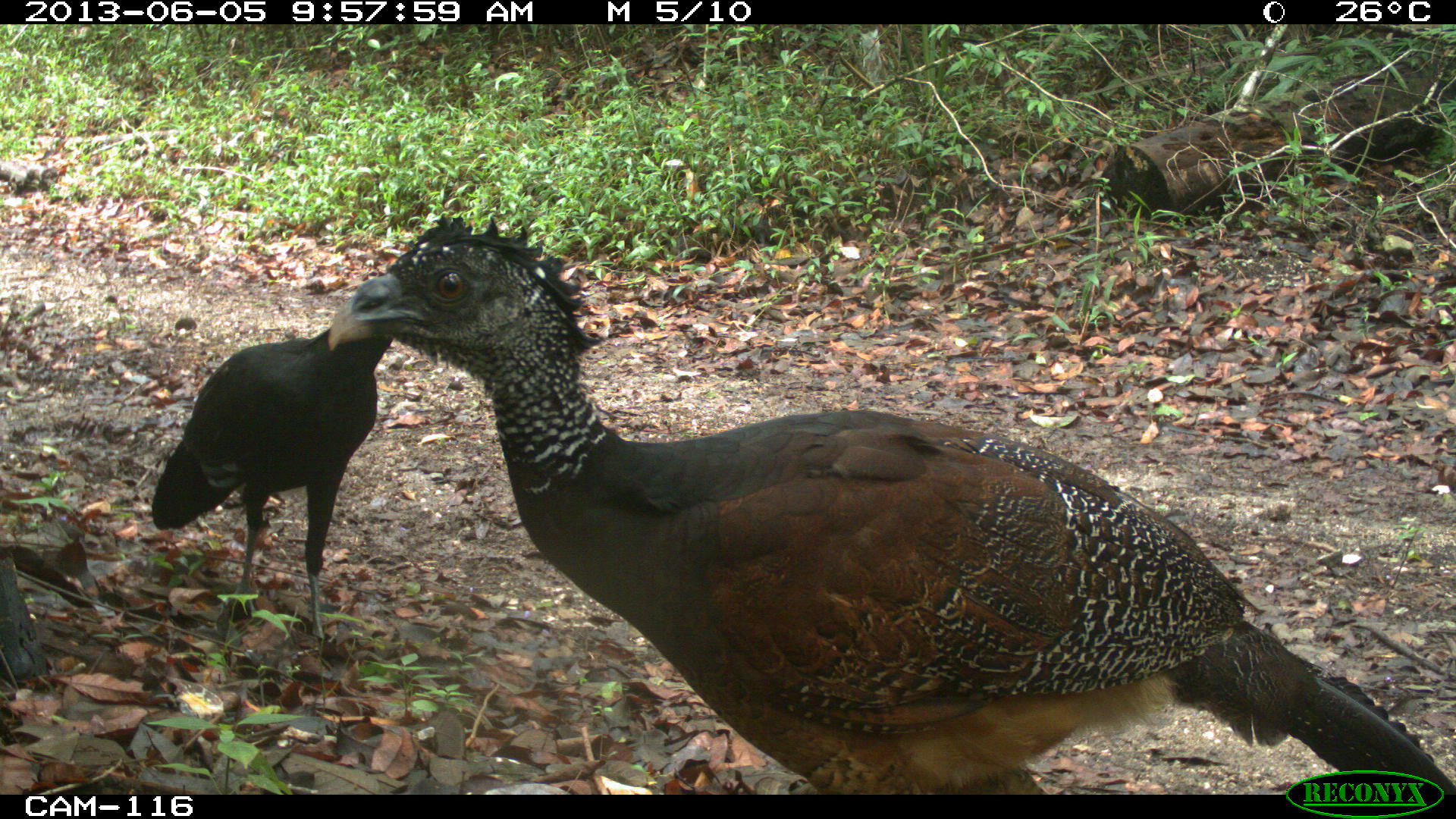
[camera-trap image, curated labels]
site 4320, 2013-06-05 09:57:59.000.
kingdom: Animalia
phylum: Chordata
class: Aves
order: Galliformes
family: Cracidae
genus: Crax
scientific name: Crax rubra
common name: great curassow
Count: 3.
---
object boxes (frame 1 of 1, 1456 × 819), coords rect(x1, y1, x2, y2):
crax rubra: rect(333, 213, 1456, 795); rect(146, 303, 388, 643)